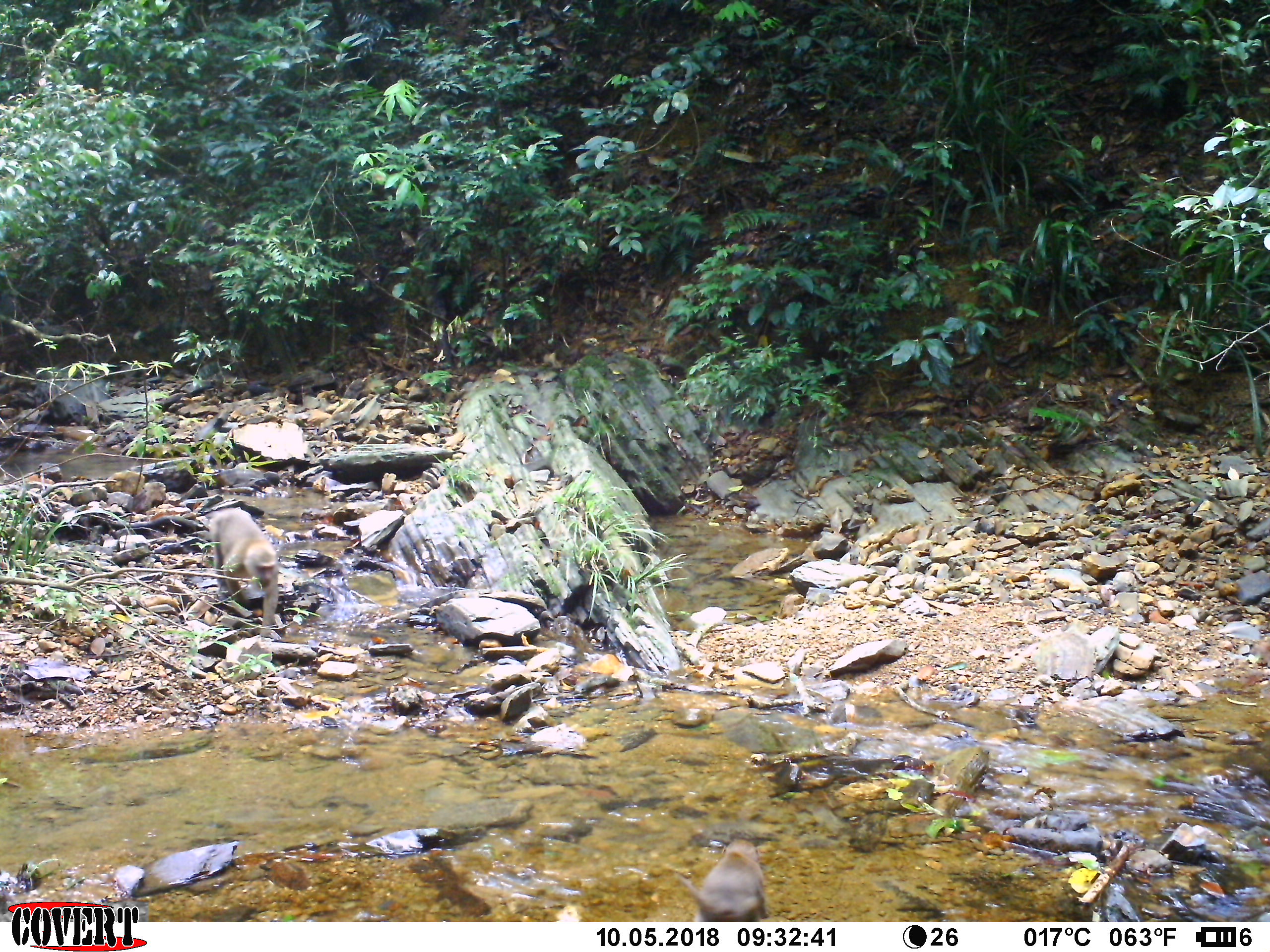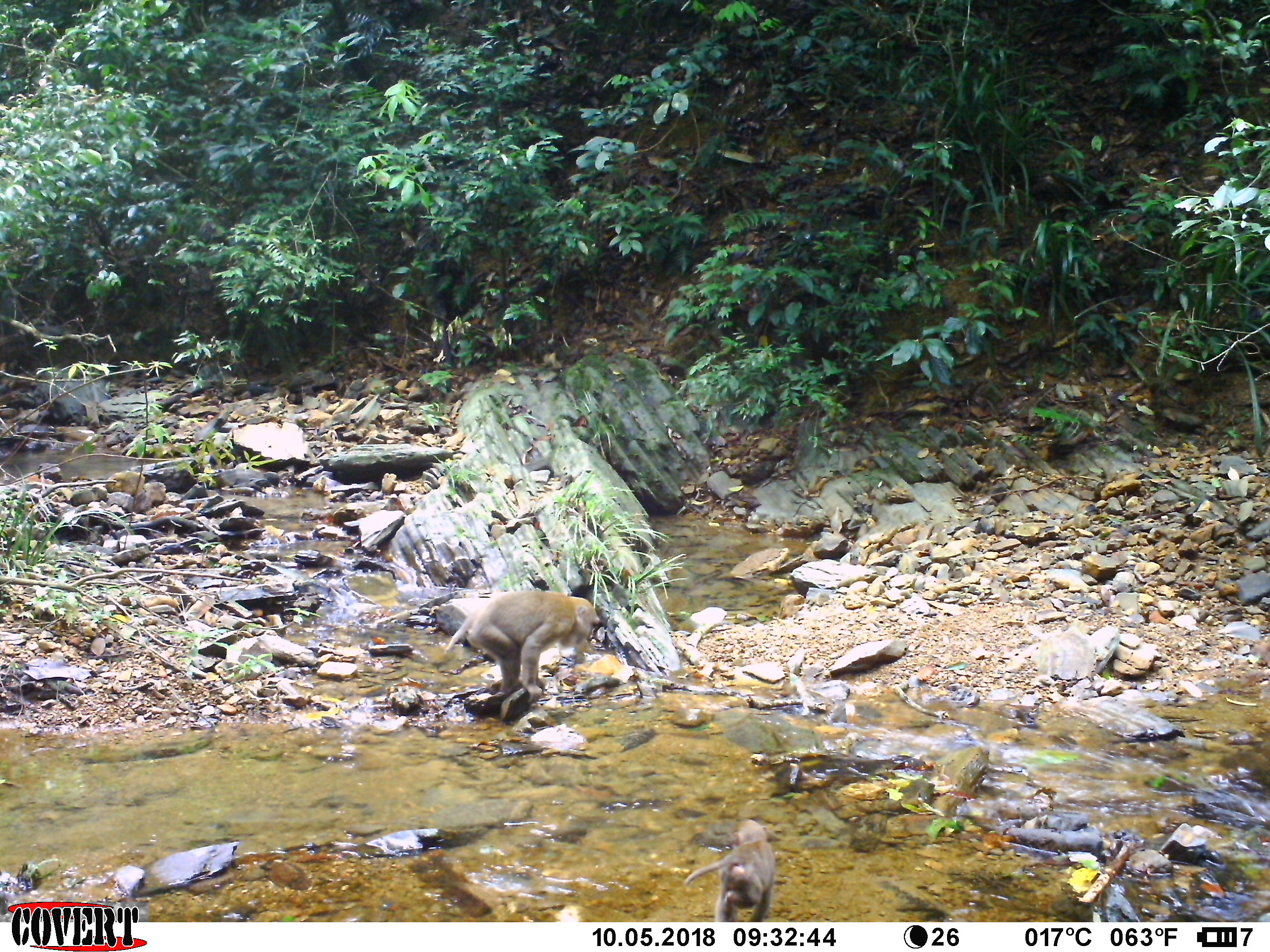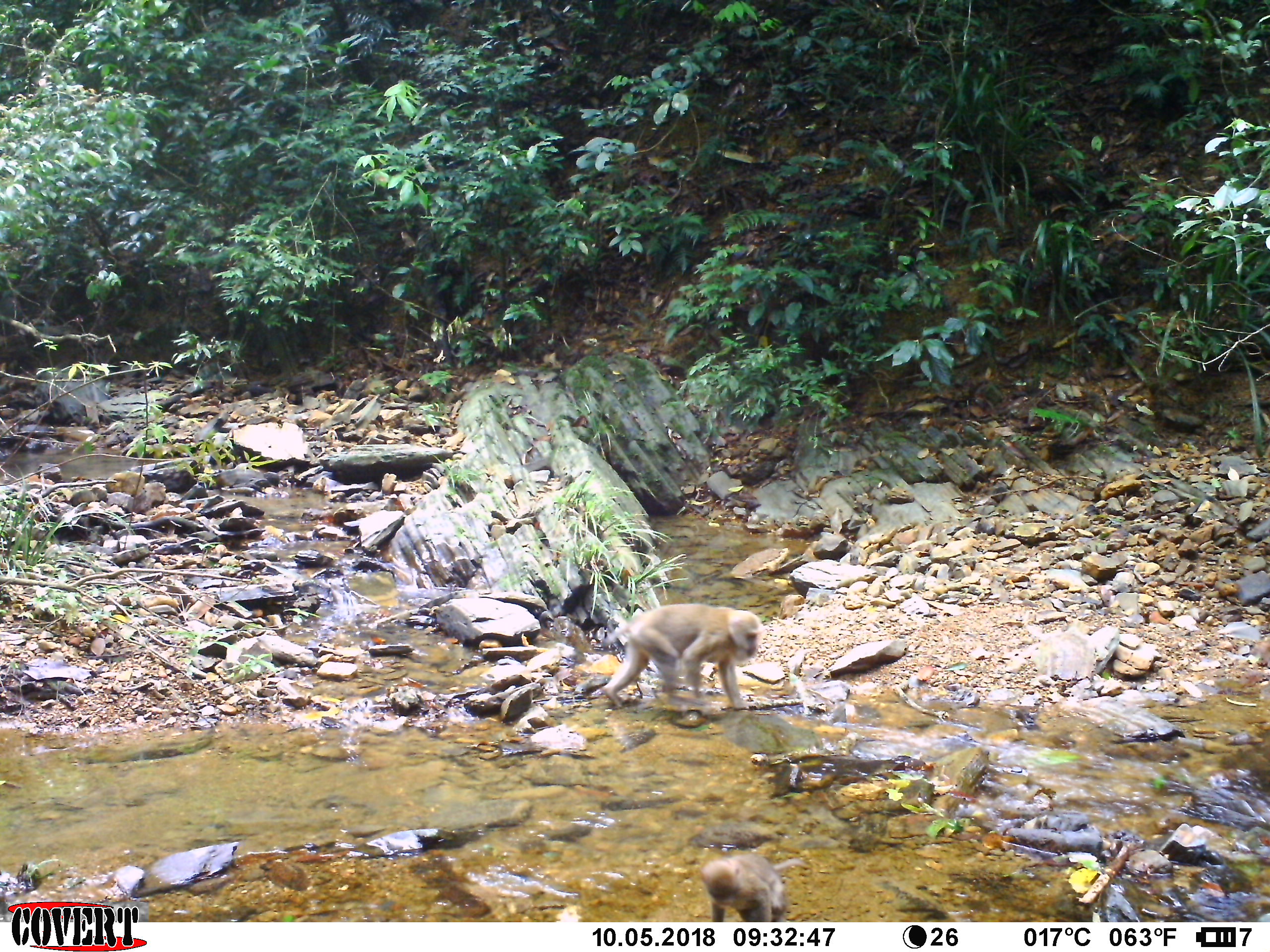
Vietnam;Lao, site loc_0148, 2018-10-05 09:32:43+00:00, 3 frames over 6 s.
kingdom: Animalia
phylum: Chordata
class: Mammalia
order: Primates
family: Cercopithecidae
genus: Macaca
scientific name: Macaca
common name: macaques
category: assam or rhesus macaque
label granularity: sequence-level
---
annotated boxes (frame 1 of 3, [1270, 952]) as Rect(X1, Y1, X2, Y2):
assam or rhesus macaque: Rect(208, 506, 285, 642); Rect(674, 835, 771, 922)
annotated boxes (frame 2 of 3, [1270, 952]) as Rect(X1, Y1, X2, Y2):
assam or rhesus macaque: Rect(444, 590, 600, 705); Rect(680, 816, 778, 919)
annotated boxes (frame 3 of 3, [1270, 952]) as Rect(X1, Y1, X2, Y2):
assam or rhesus macaque: Rect(601, 603, 765, 716); Rect(701, 848, 810, 920)